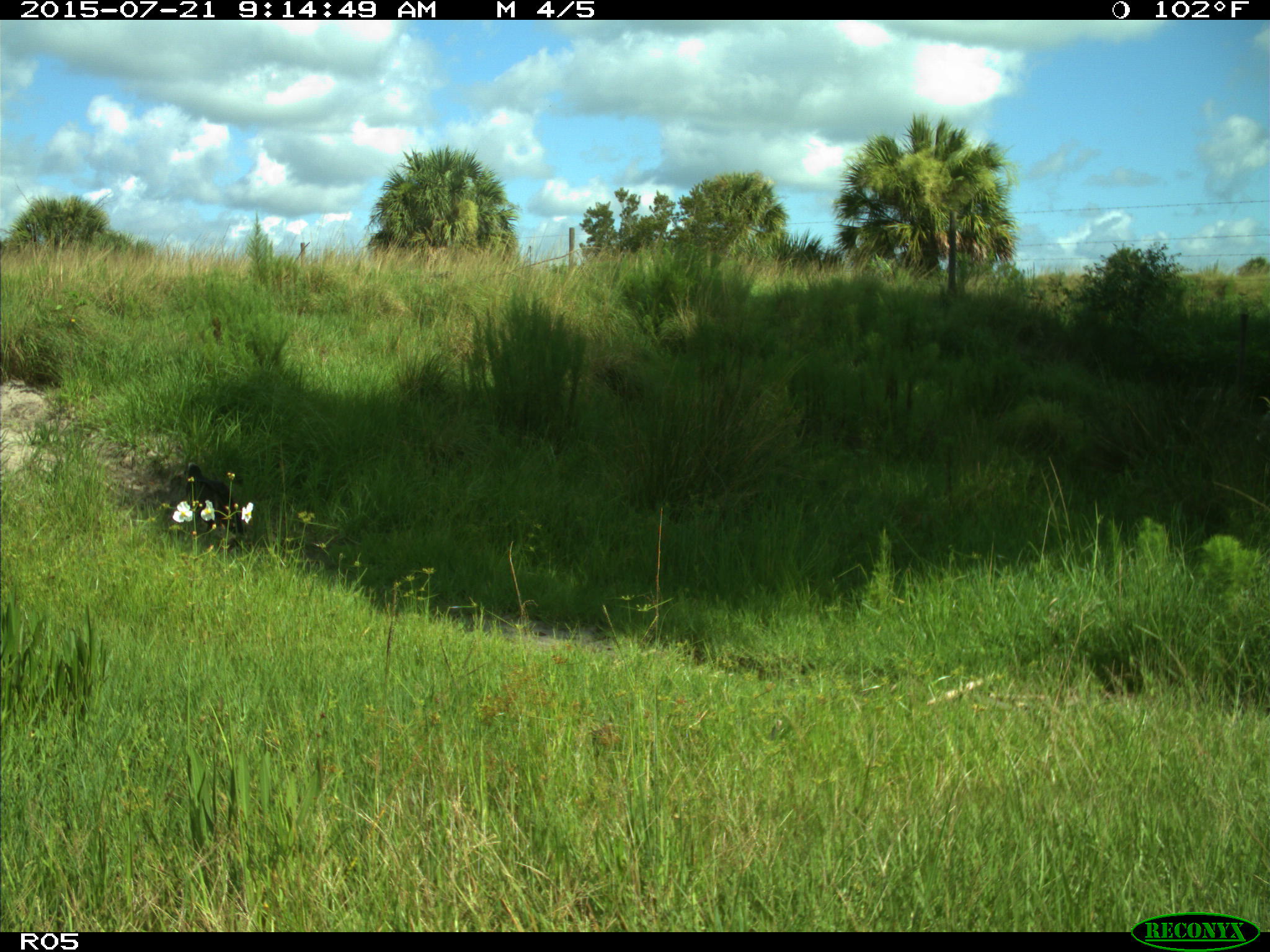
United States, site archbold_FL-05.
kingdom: Animalia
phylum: Chordata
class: Aves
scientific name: Aves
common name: birds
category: unidentified bird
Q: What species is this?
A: Unidentified bird (birds) (Aves).